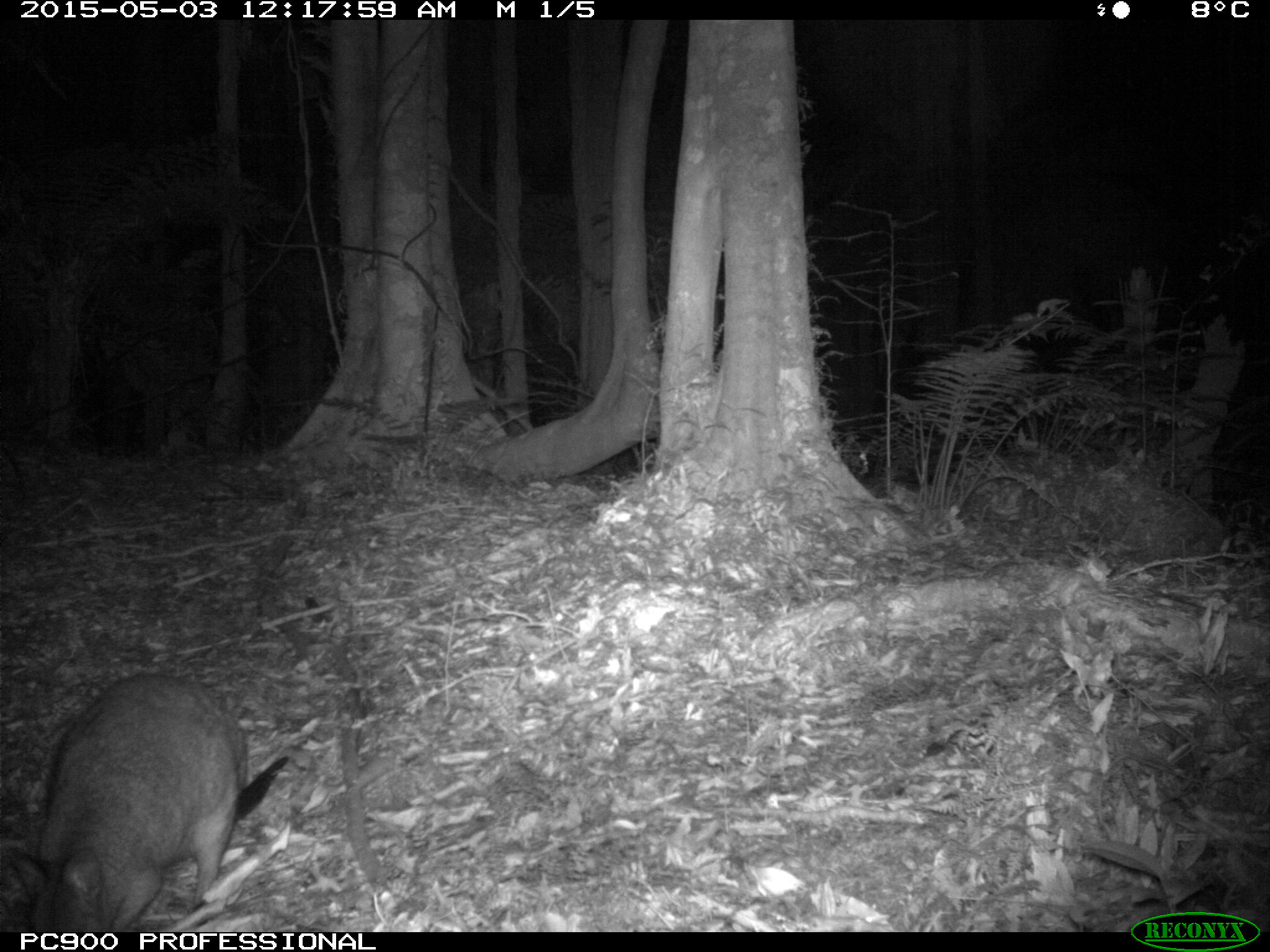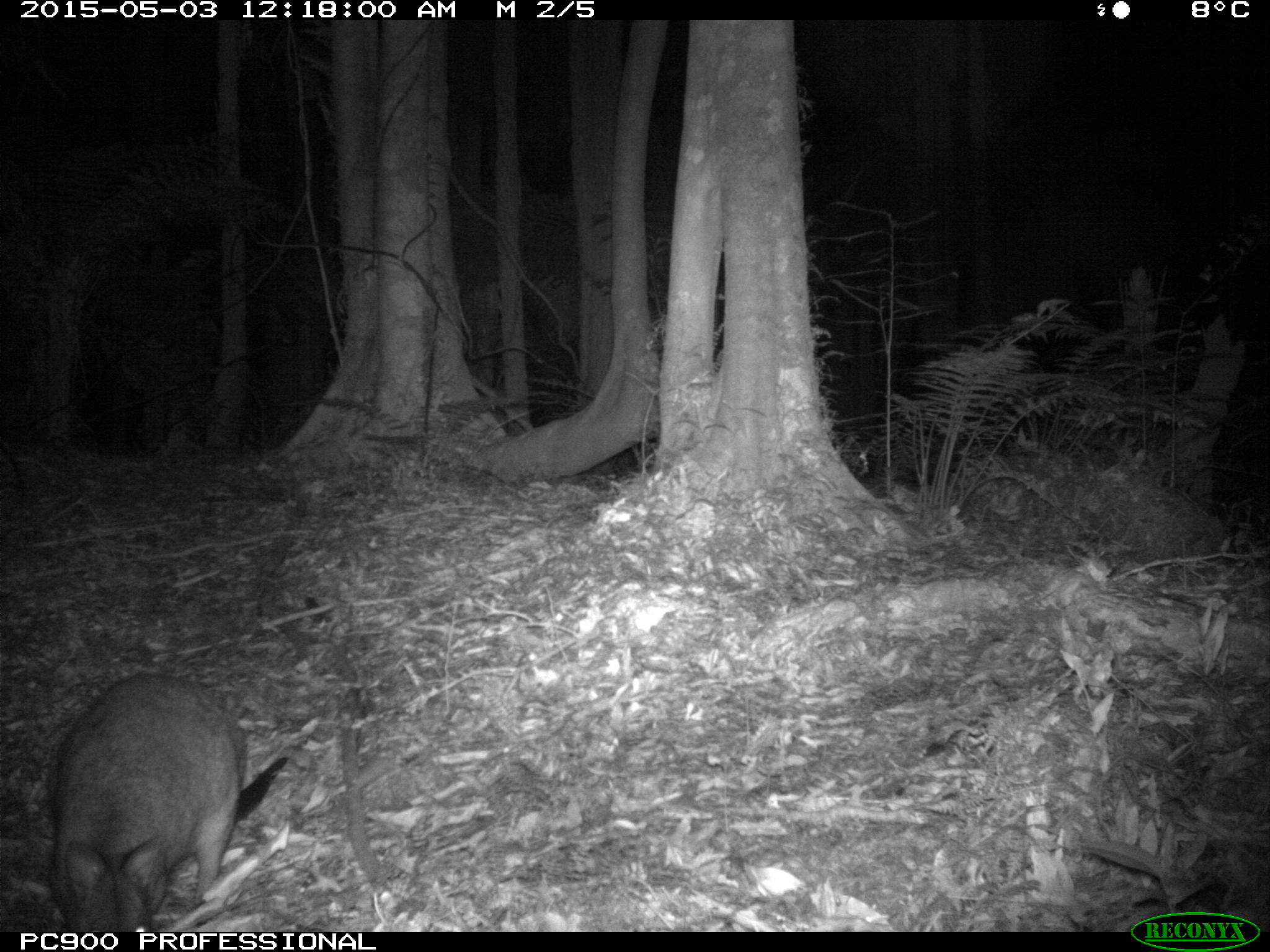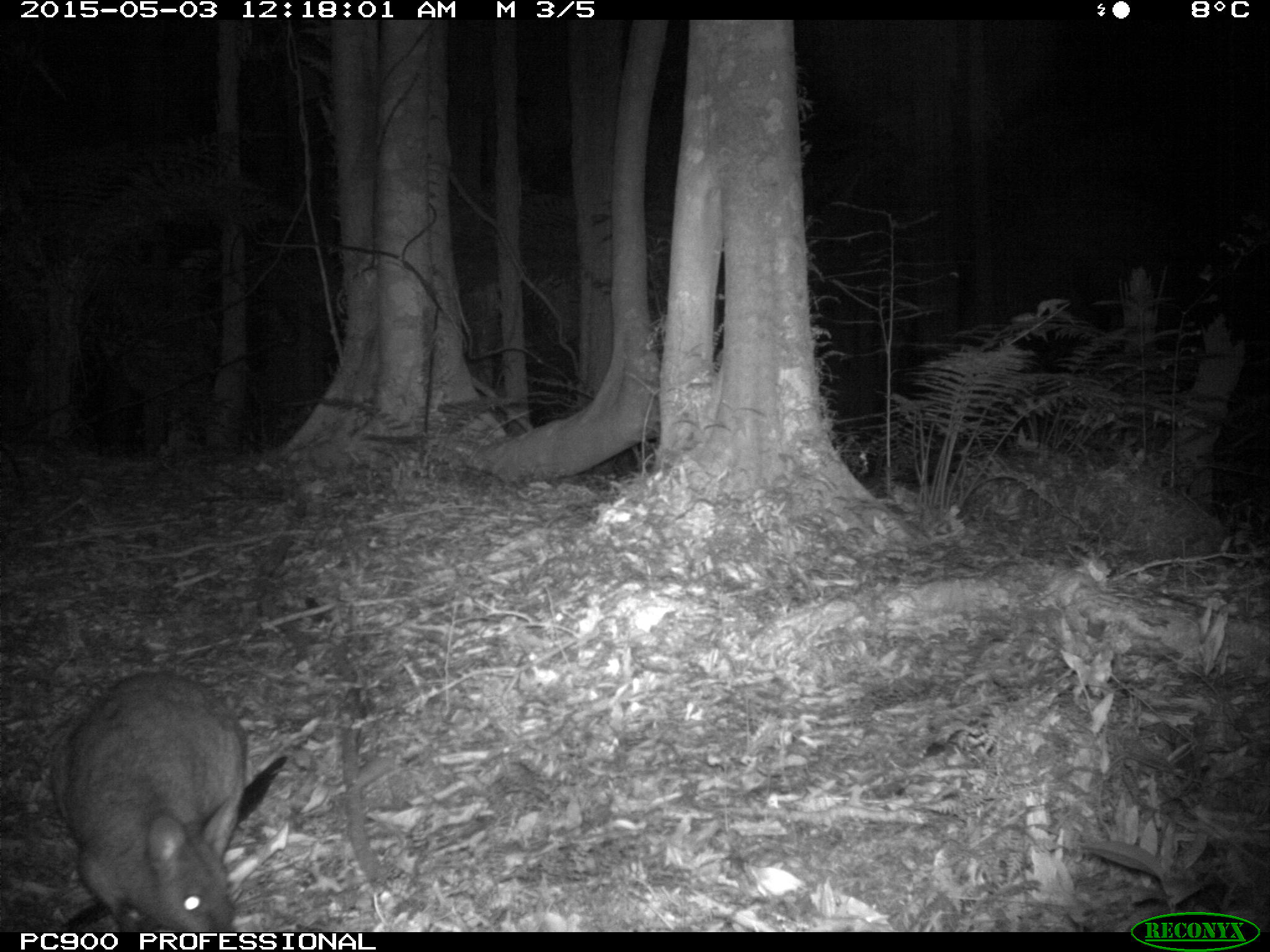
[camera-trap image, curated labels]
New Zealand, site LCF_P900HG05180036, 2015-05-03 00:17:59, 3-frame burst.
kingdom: Animalia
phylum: Chordata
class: Mammalia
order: Diprotodontia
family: Macropodidae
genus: Notamacropus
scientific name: Notamacropus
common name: wallaby